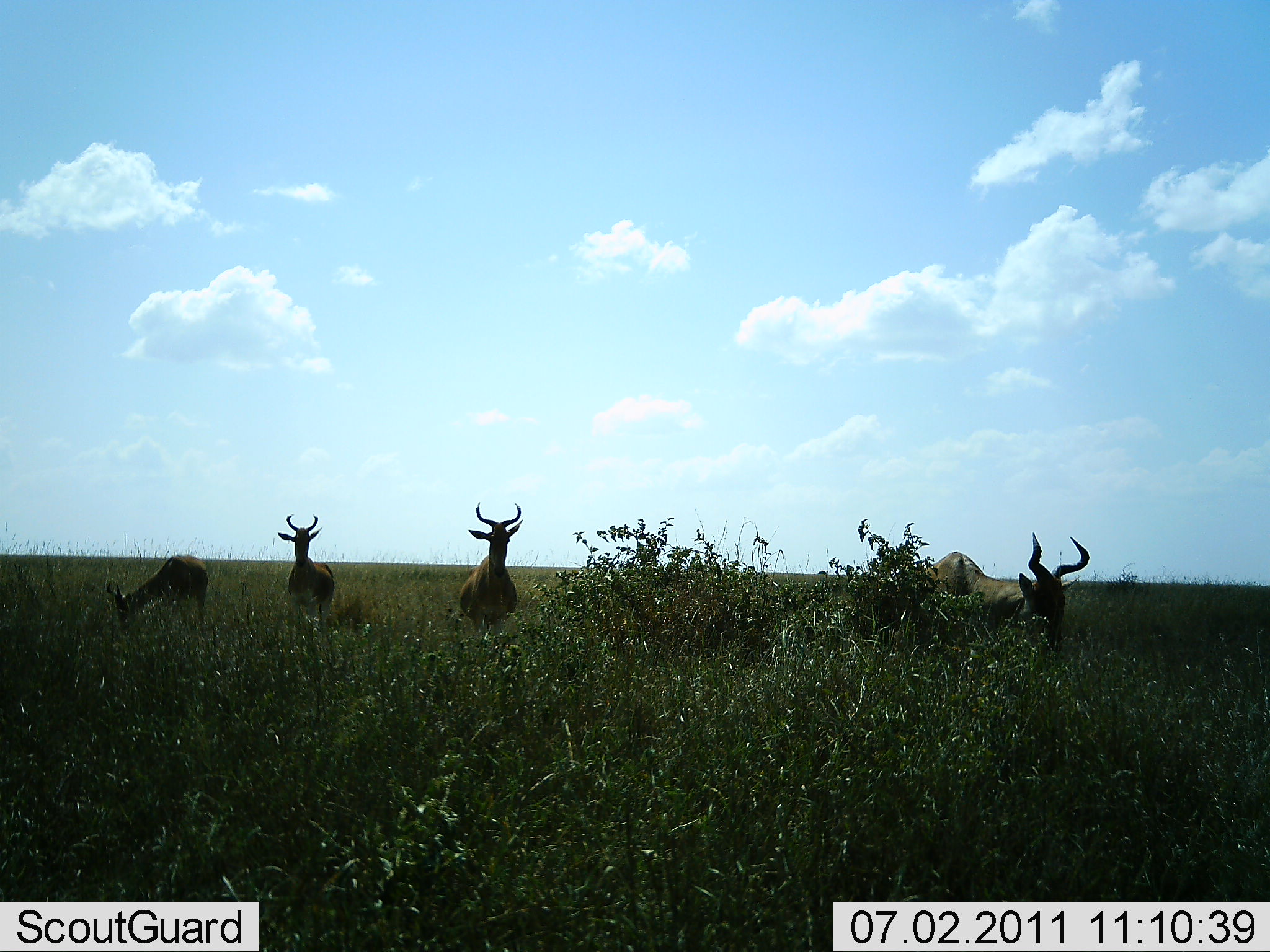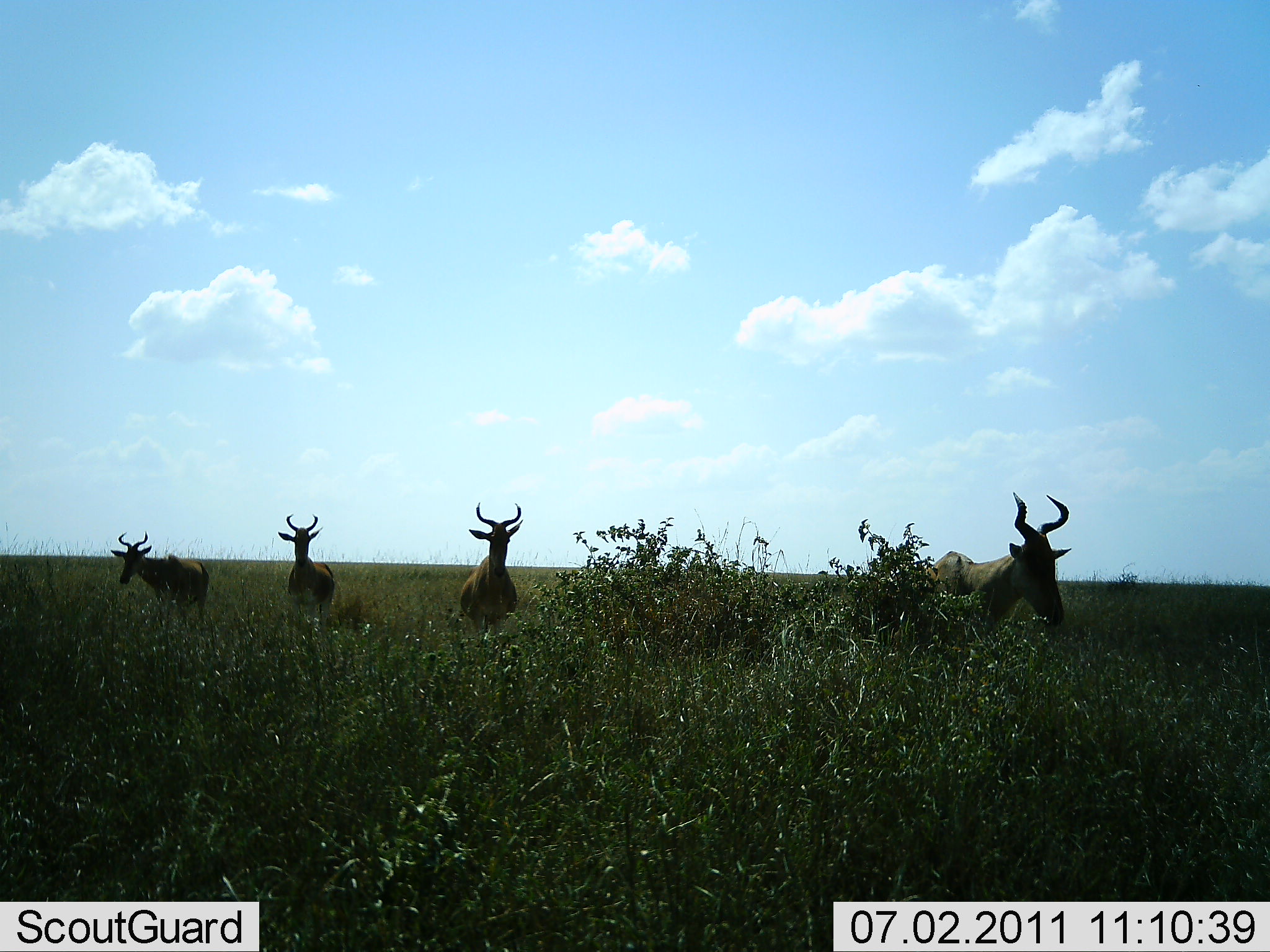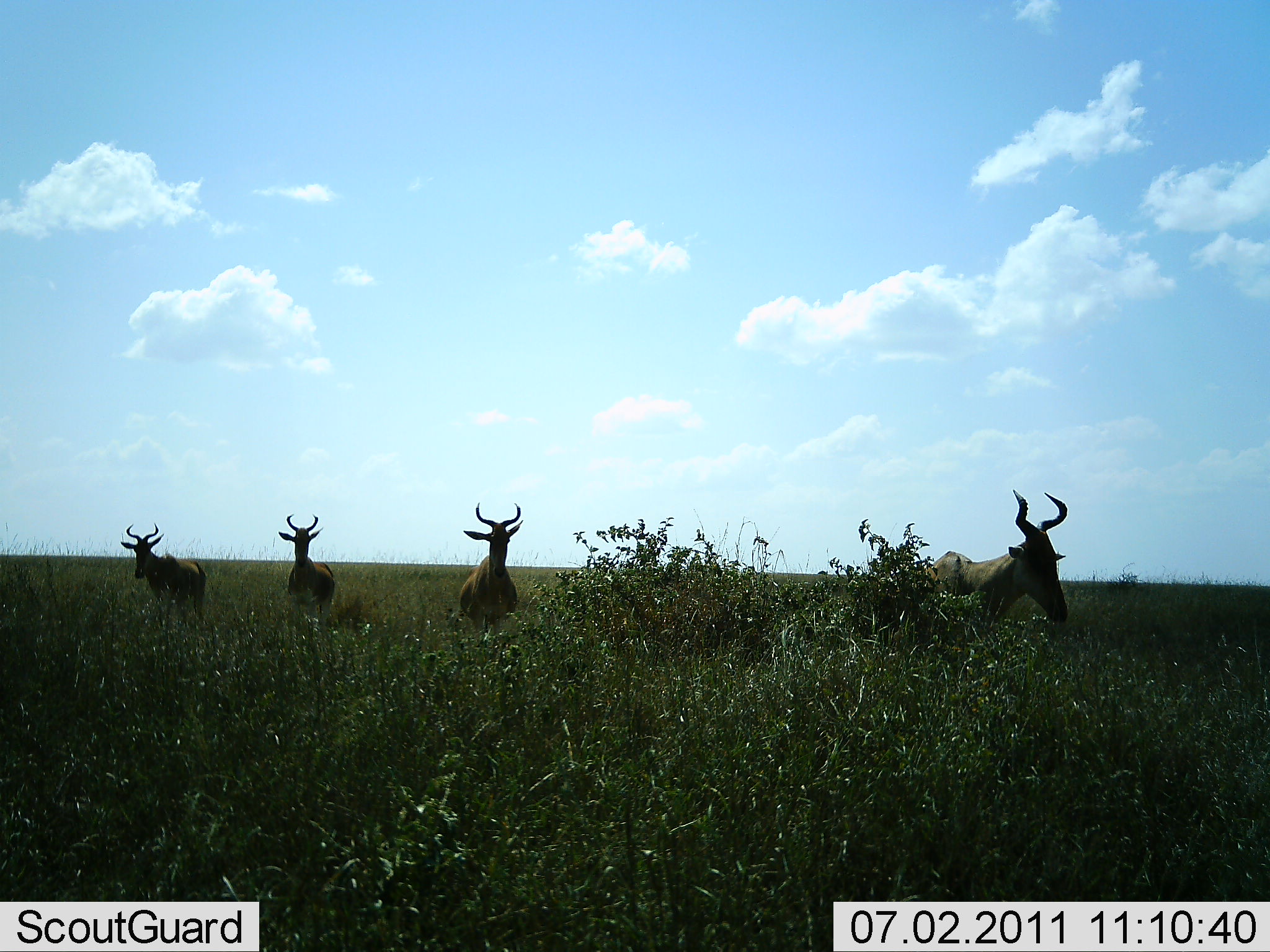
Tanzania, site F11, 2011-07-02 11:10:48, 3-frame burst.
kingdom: Animalia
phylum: Chordata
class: Mammalia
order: Artiodactyla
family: Bovidae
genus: Alcelaphus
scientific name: Alcelaphus buselaphus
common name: hartebeest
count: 4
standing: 100%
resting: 0%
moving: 8%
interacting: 0%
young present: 0%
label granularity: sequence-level